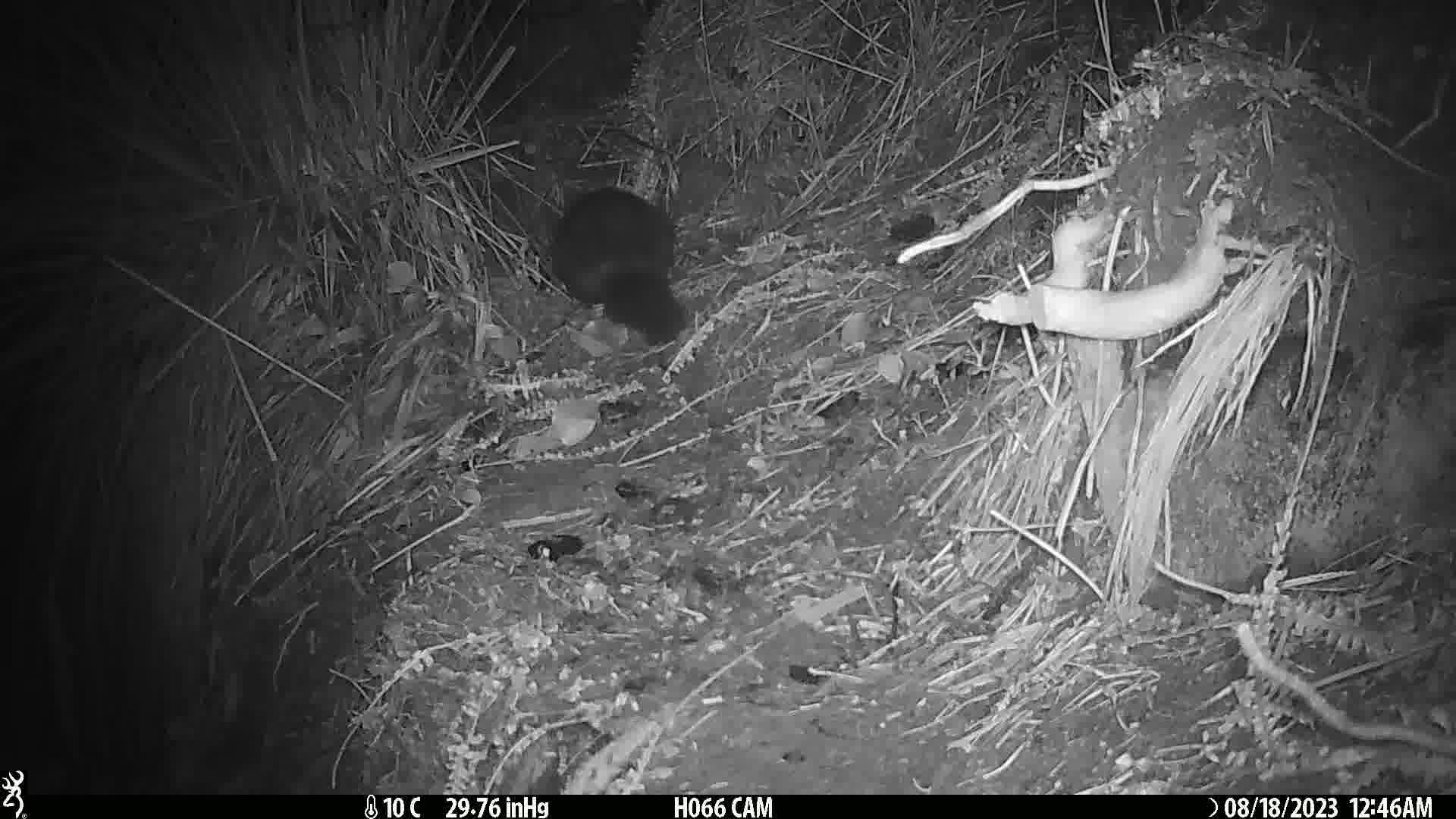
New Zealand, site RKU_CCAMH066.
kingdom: Animalia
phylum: Chordata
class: Mammalia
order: Diprotodontia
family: Phalangeridae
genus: Trichosurus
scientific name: Trichosurus vulpecula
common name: common brushtail possum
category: possum